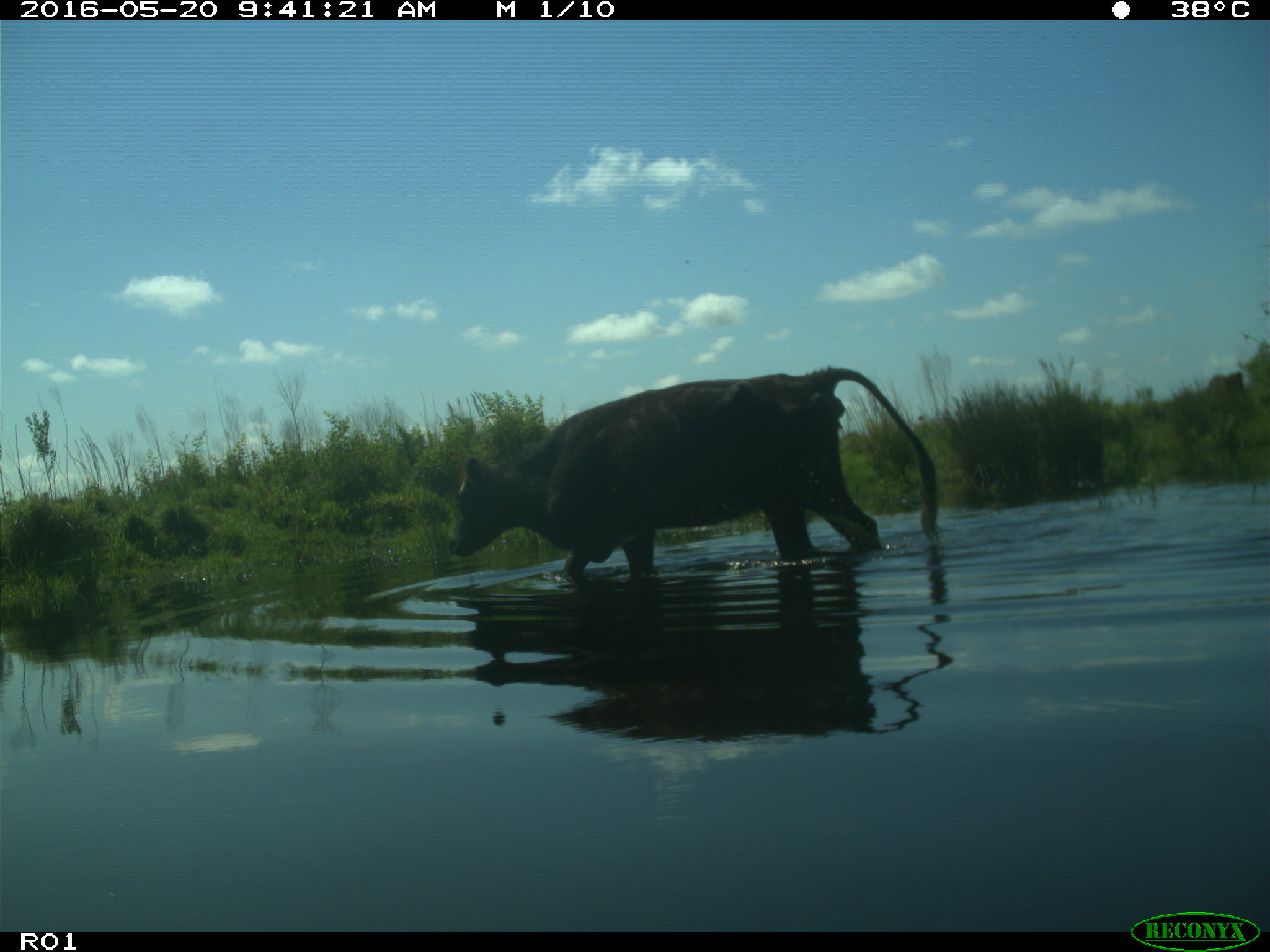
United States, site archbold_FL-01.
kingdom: Animalia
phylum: Chordata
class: Mammalia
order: Artiodactyla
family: Bovidae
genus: Bos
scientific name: Bos taurus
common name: domestic cow